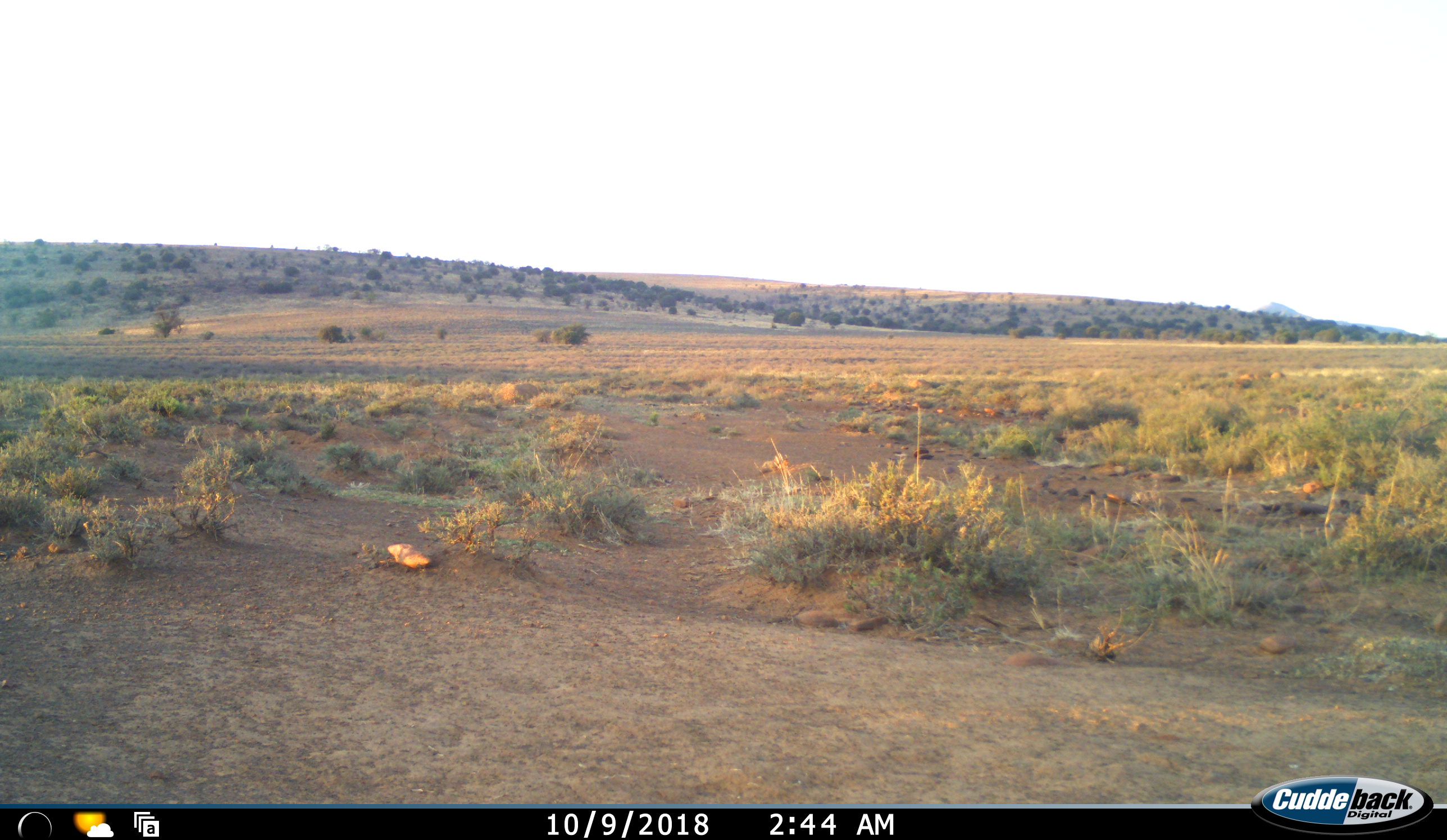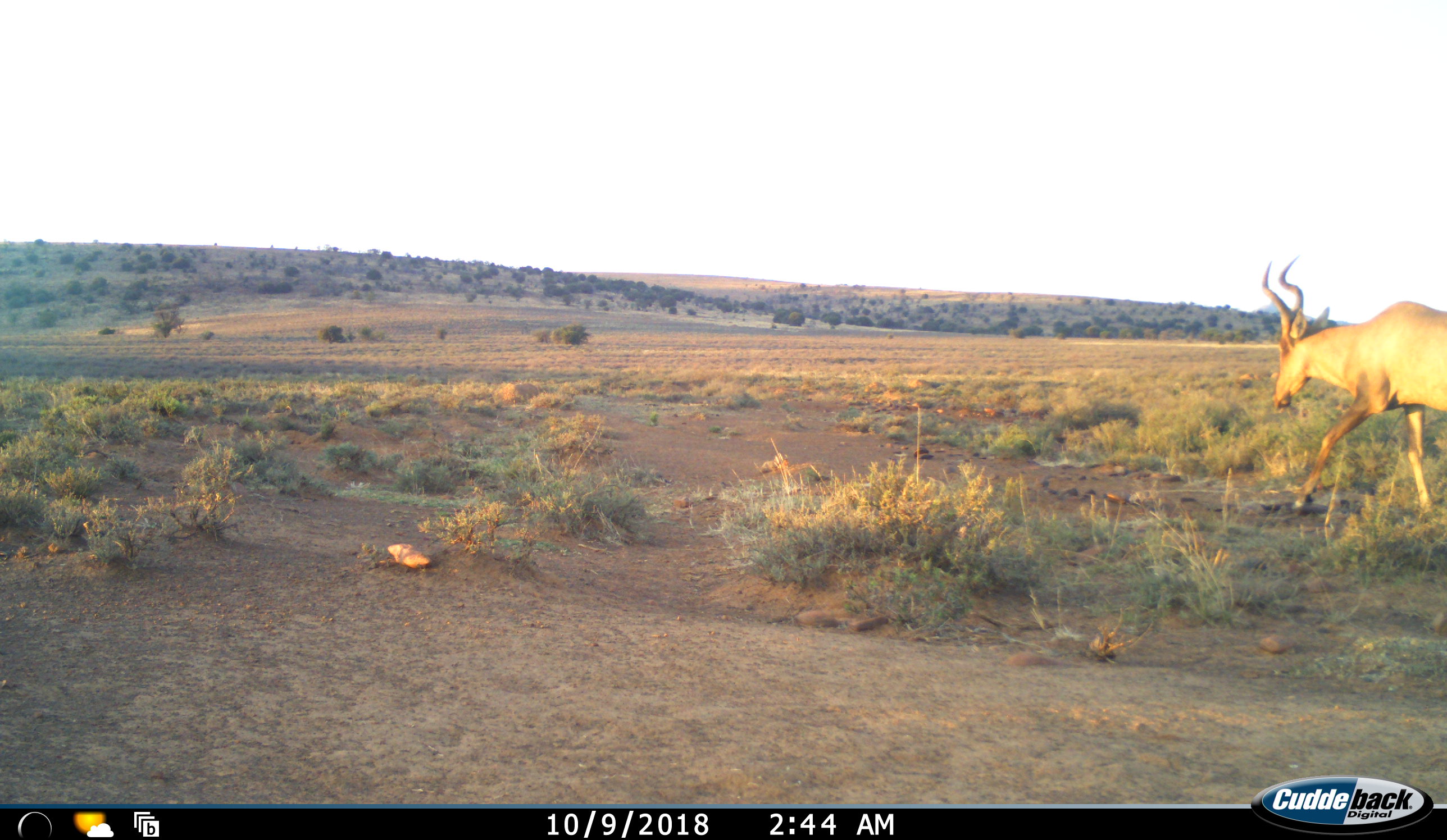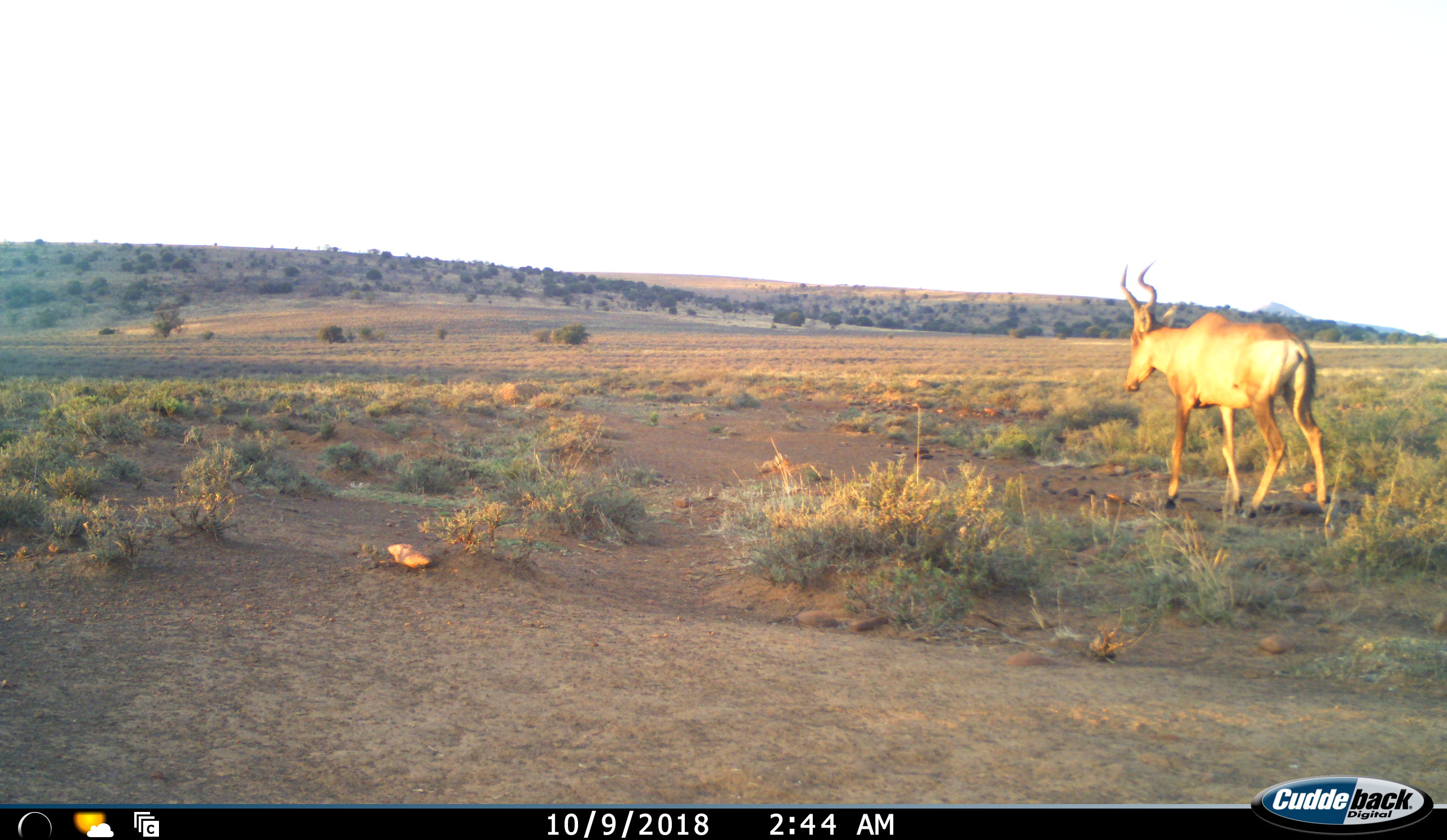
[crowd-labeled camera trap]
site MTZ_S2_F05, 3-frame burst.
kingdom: Animalia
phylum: Chordata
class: Mammalia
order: Artiodactyla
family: Bovidae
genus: Alcelaphus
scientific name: Alcelaphus buselaphus caama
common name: red hartebeest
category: hartebeestred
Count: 1.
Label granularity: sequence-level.